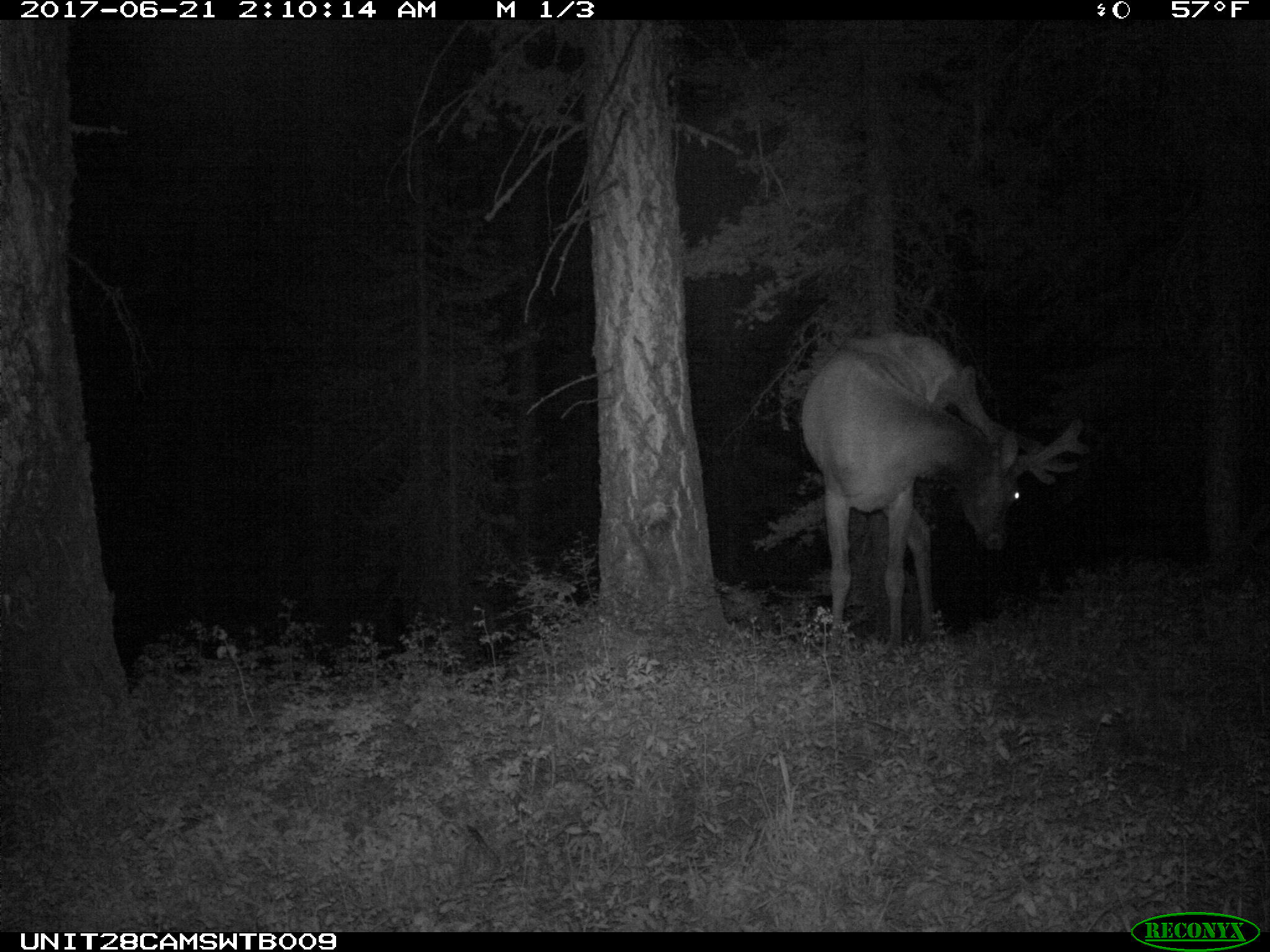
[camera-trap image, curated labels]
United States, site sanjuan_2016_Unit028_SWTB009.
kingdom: Animalia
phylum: Chordata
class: Mammalia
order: Artiodactyla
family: Cervidae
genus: Cervus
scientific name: Cervus elaphus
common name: red deer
Cervus elaphus (red deer).